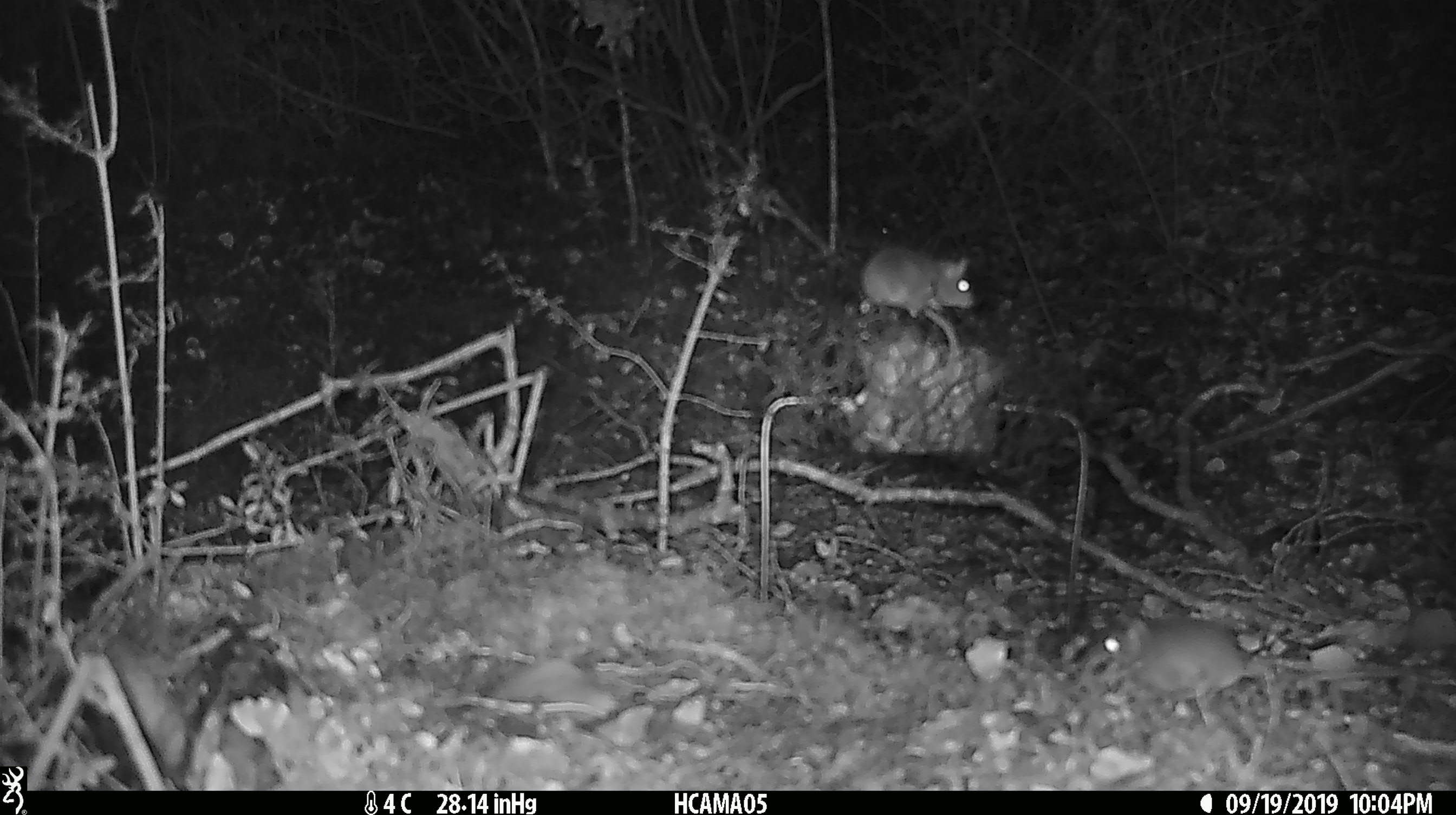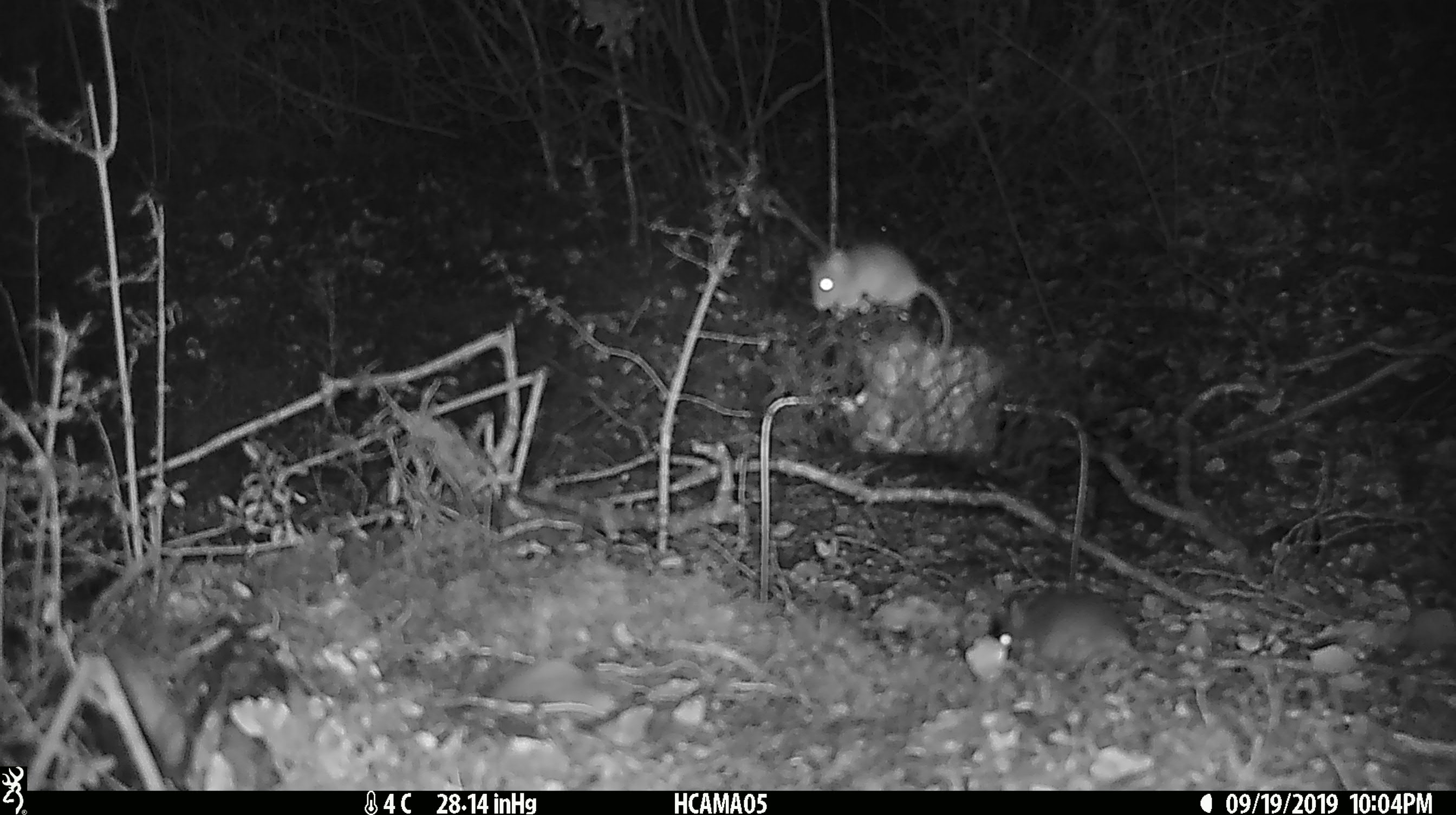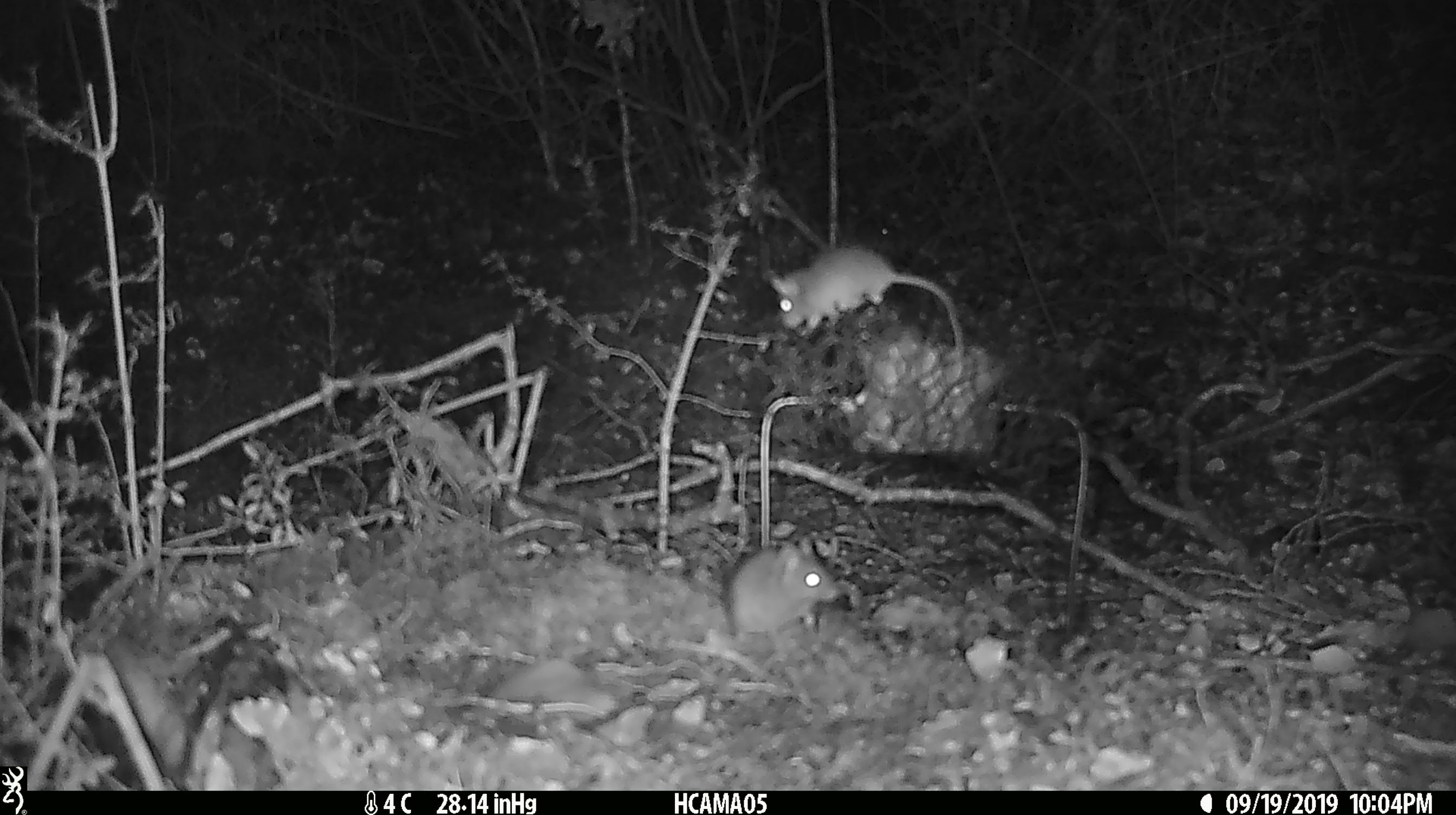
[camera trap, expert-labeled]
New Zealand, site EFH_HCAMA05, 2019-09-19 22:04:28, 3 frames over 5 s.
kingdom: Animalia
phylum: Chordata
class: Mammalia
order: Rodentia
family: Muridae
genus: Mus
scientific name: Mus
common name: mouse